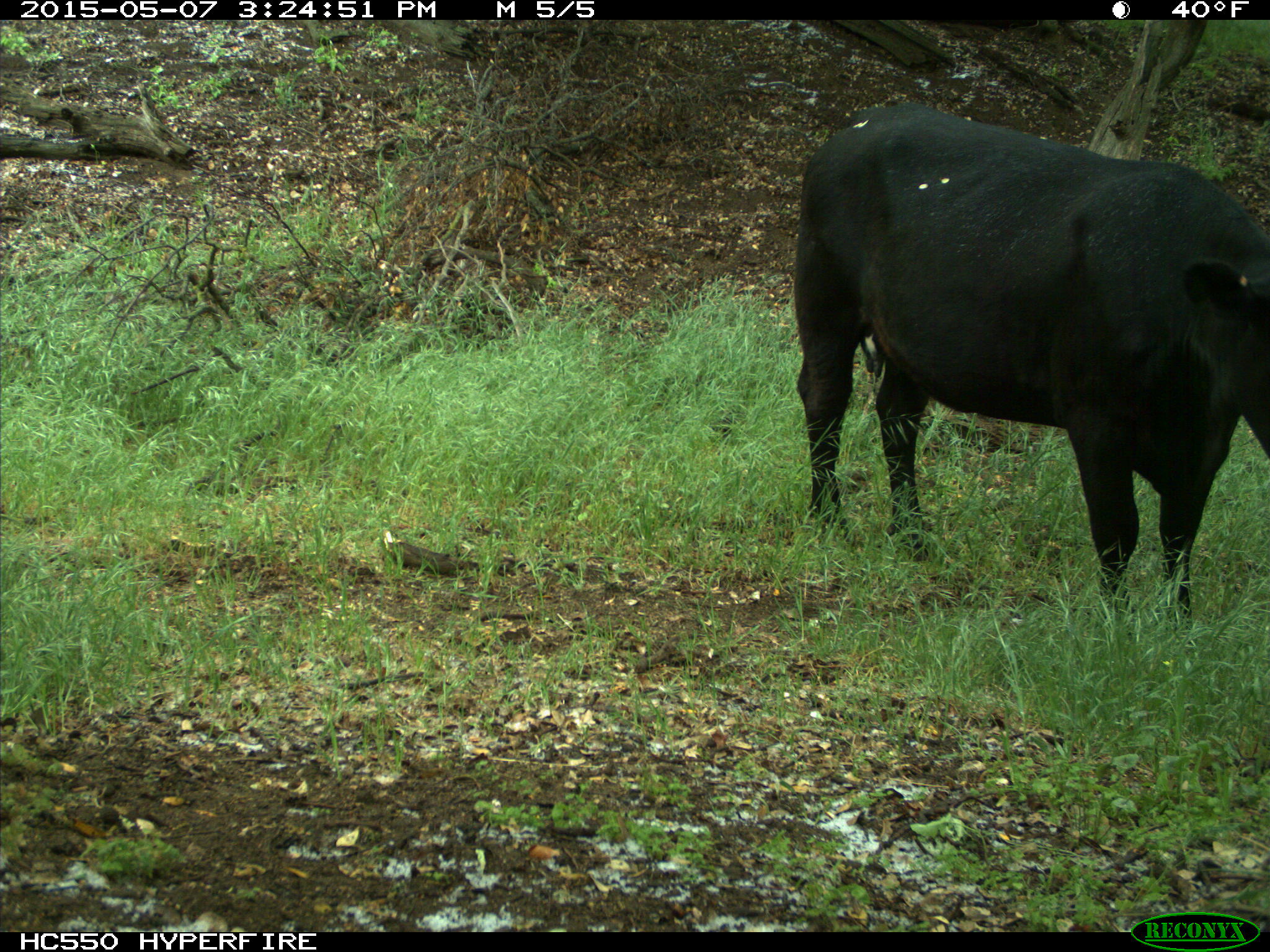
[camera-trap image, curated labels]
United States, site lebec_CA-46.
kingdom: Animalia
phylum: Chordata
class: Mammalia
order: Artiodactyla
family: Bovidae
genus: Bos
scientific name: Bos taurus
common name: domestic cow